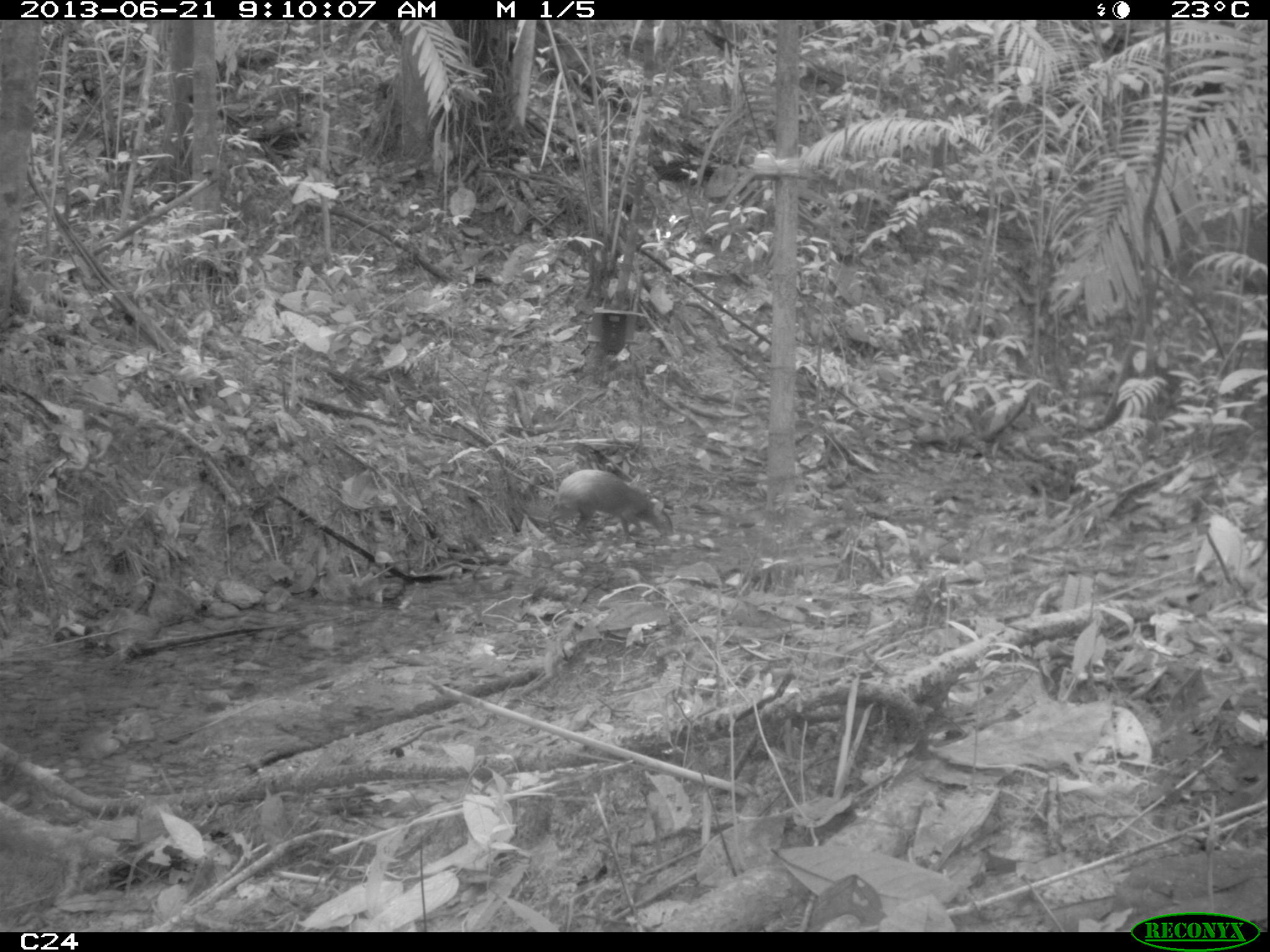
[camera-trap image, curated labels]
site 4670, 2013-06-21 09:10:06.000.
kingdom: Animalia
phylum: Chordata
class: Mammalia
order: Rodentia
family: Dasyproctidae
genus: Dasyprocta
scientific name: Dasyprocta leporina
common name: red-rumped agouti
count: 1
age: adult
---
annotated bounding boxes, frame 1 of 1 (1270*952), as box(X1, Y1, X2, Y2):
dasyprocta leporina: box(549, 470, 672, 539)